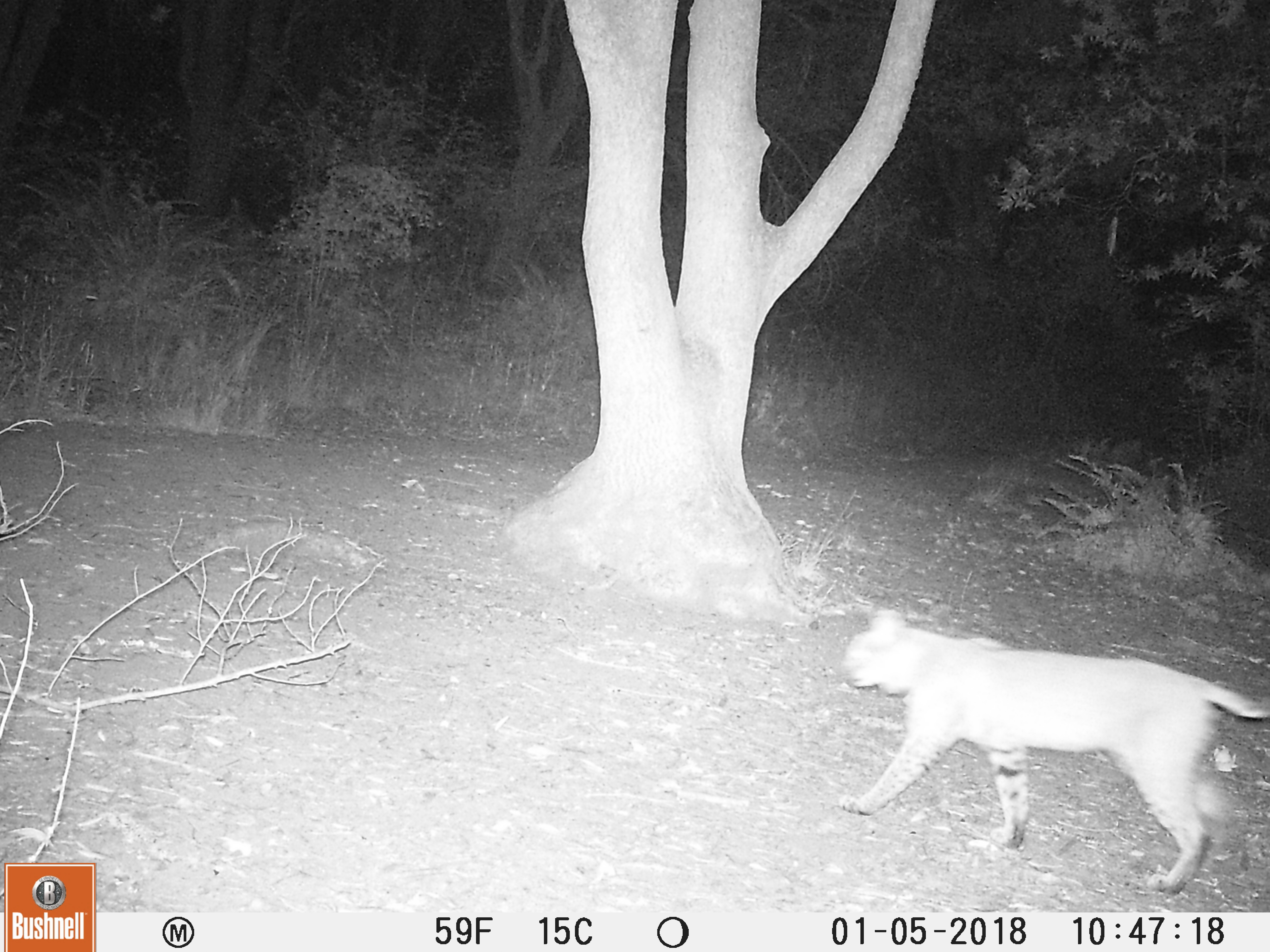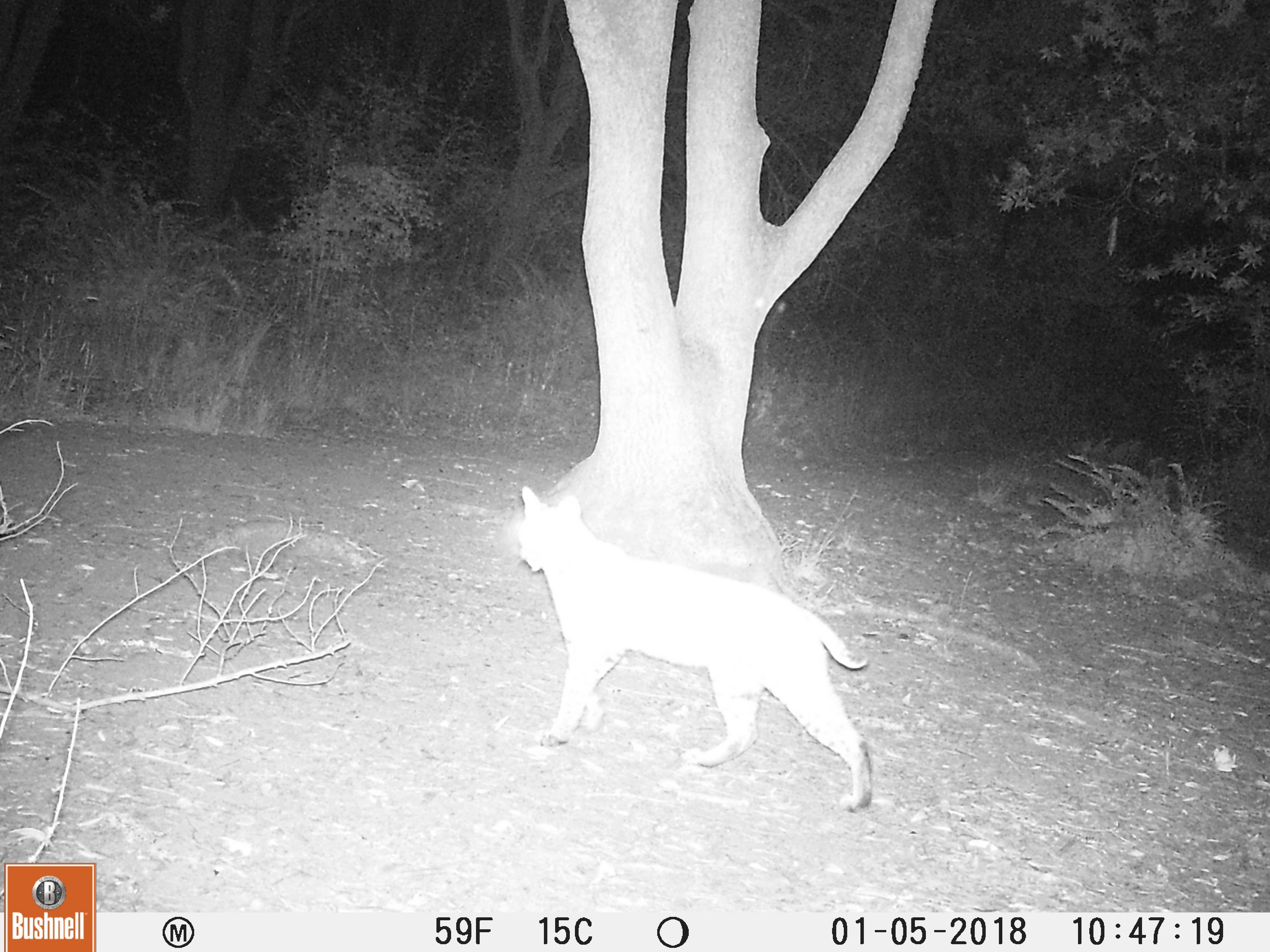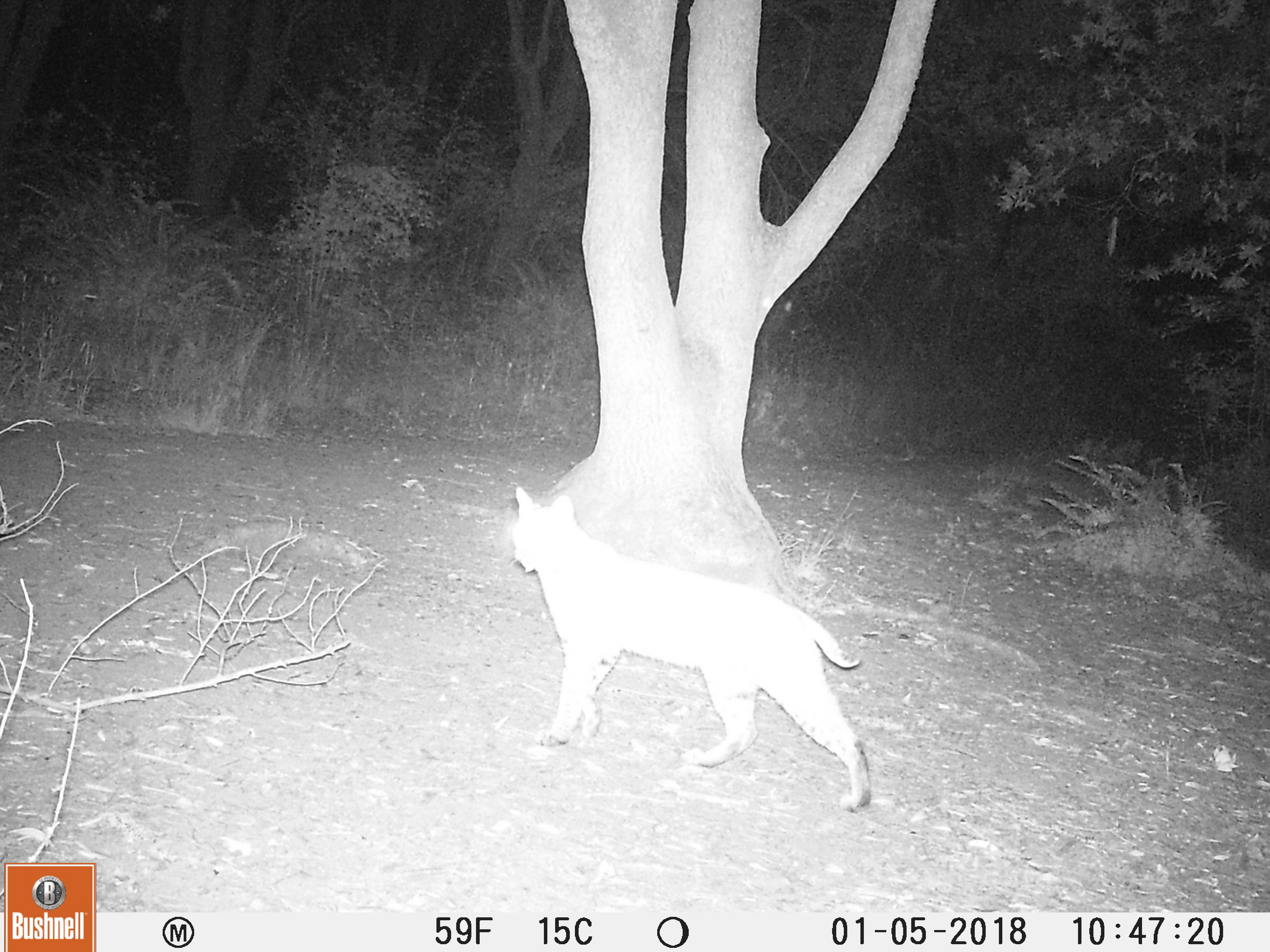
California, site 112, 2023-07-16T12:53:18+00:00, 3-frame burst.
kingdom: Animalia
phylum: Chordata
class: Mammalia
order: Carnivora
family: Felidae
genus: Lynx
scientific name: Lynx rufus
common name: bobcat